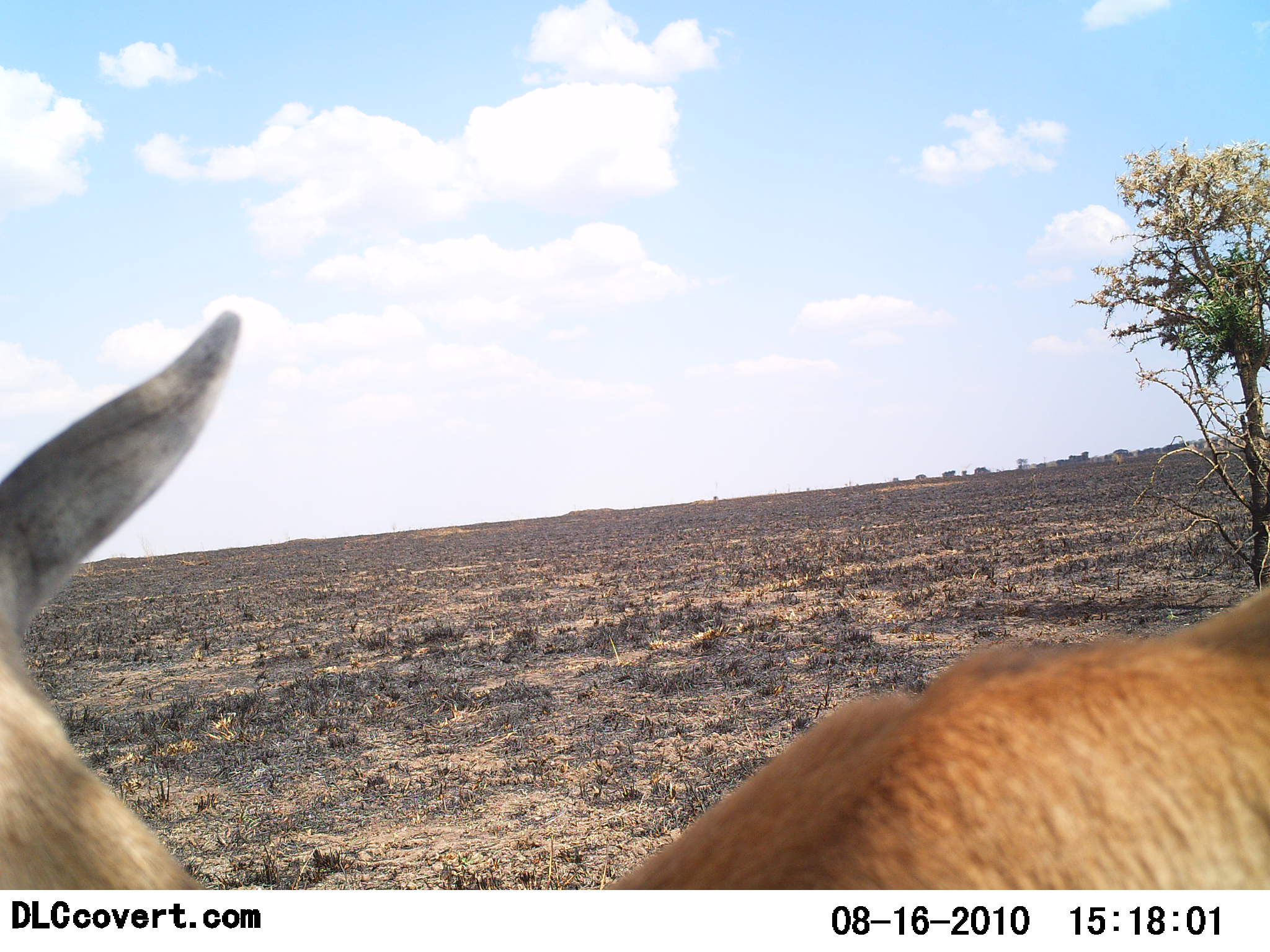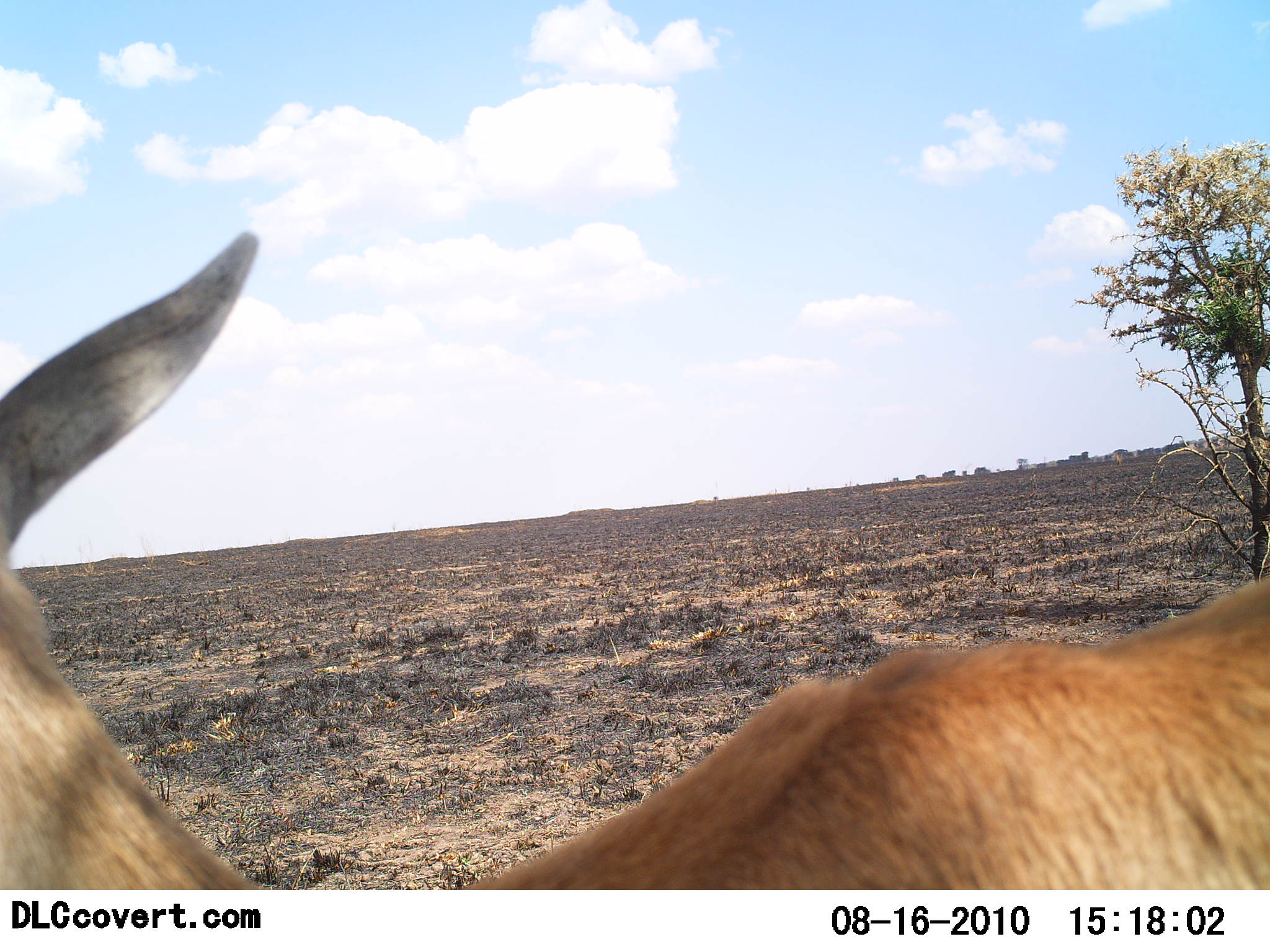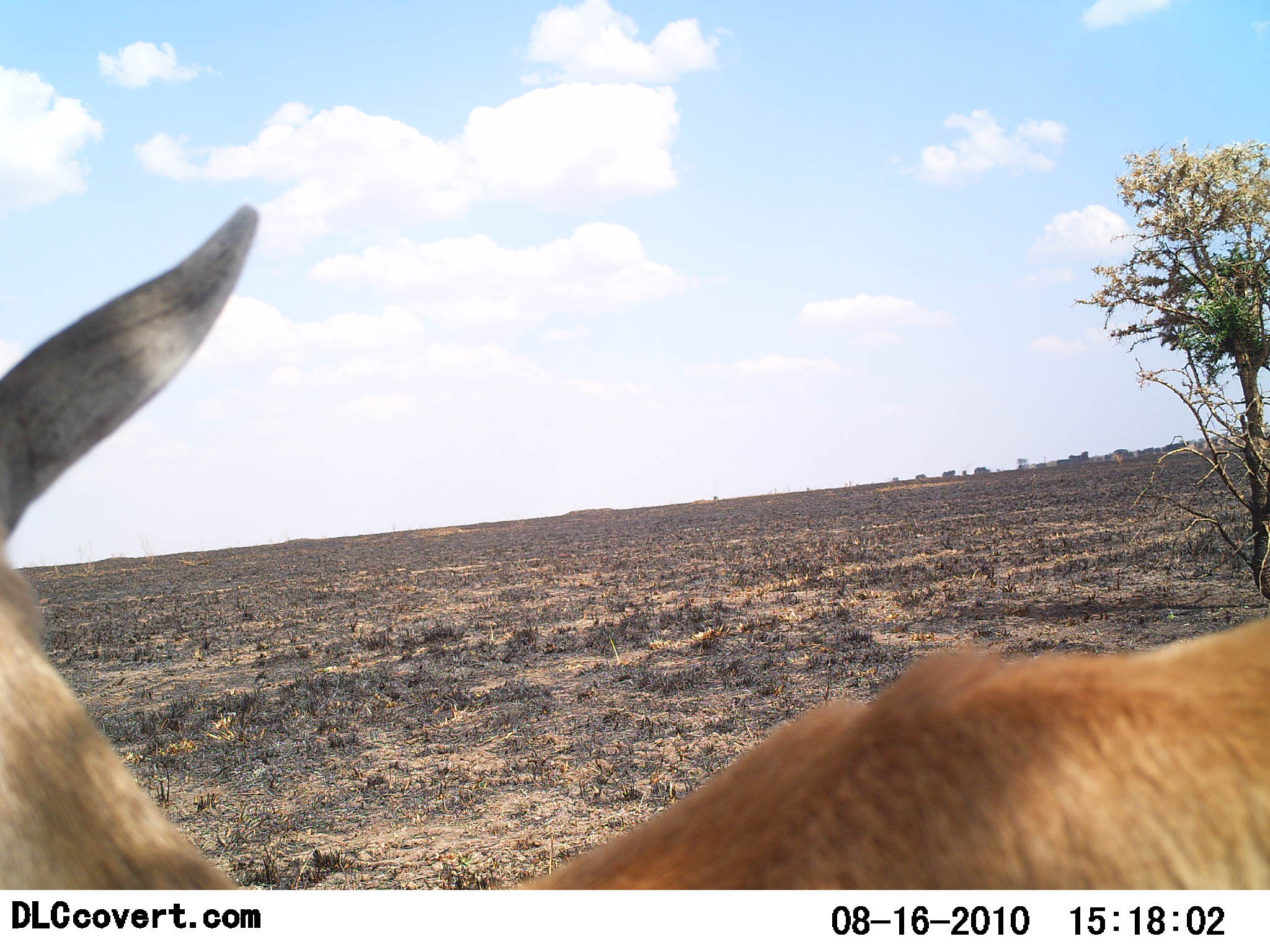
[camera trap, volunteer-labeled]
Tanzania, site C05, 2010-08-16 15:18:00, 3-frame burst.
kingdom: Animalia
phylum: Chordata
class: Mammalia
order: Artiodactyla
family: Bovidae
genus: Nanger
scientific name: Nanger granti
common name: grant's gazelle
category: gazellegrants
Gazellegrants (grant's gazelle) (Nanger granti), count 1. Behavior (volunteer vote fractions): standing 83%, resting 17%, moving 0%, interacting 0%. Young present (vote fraction): 0%. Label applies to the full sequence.